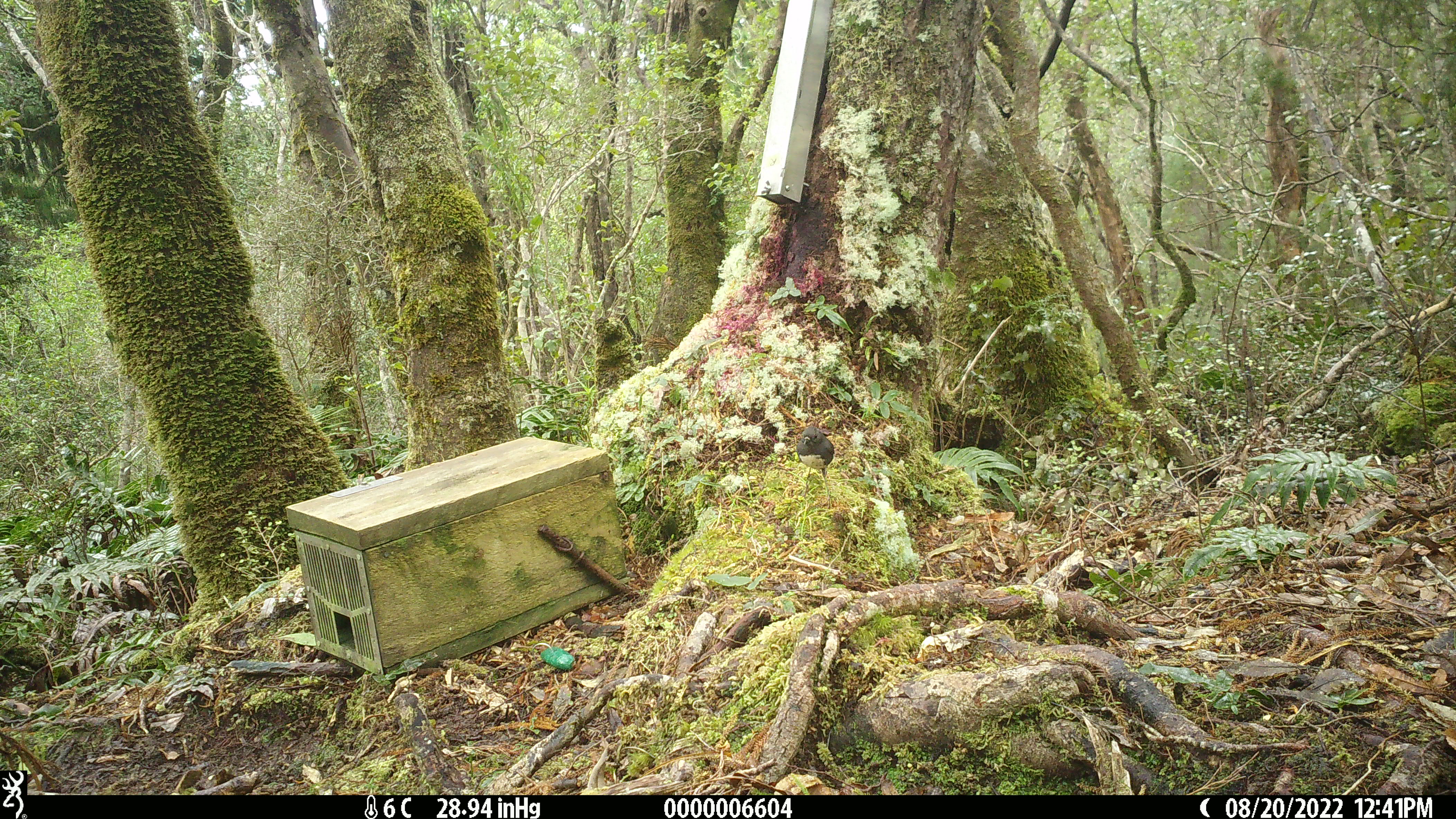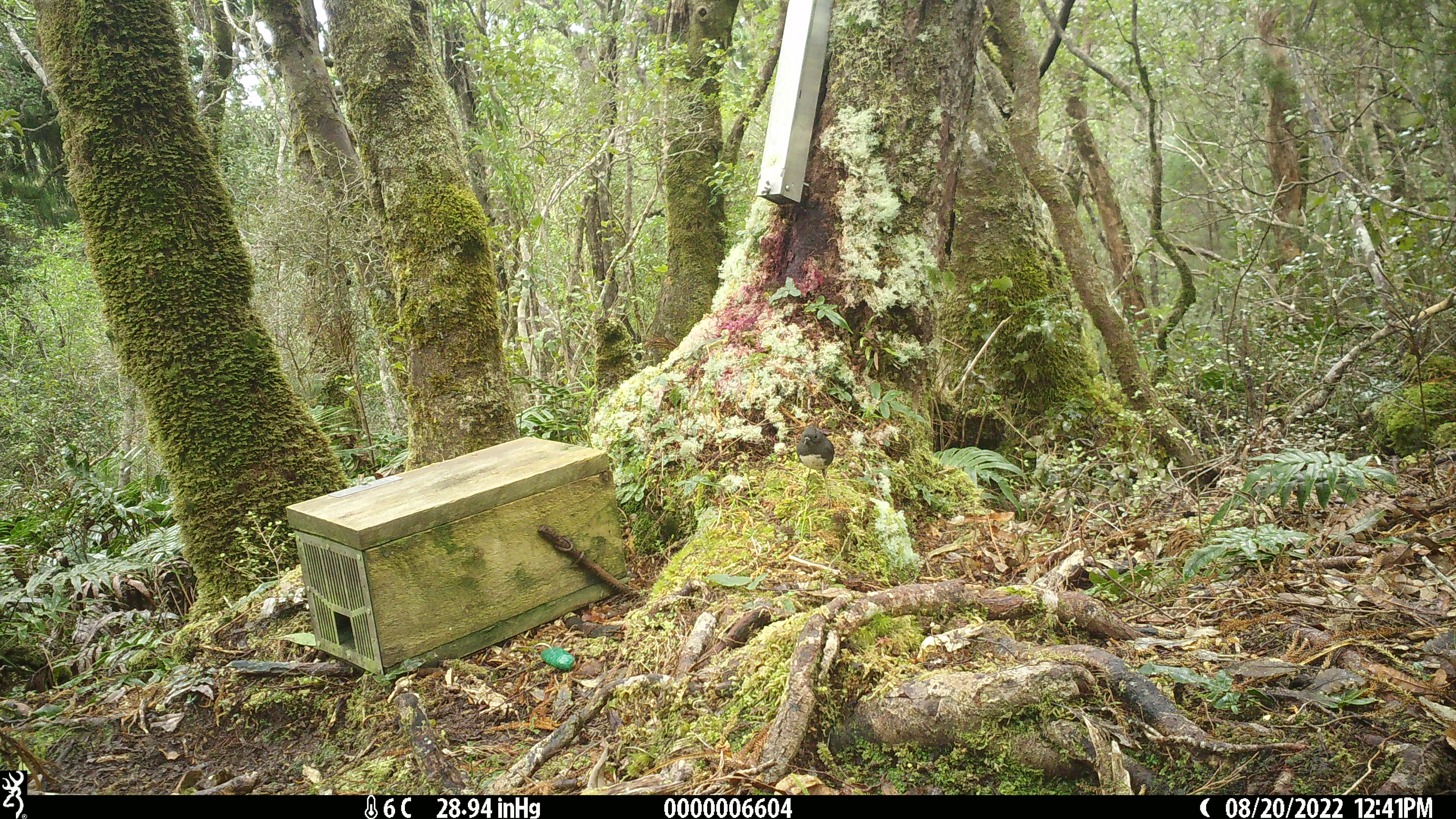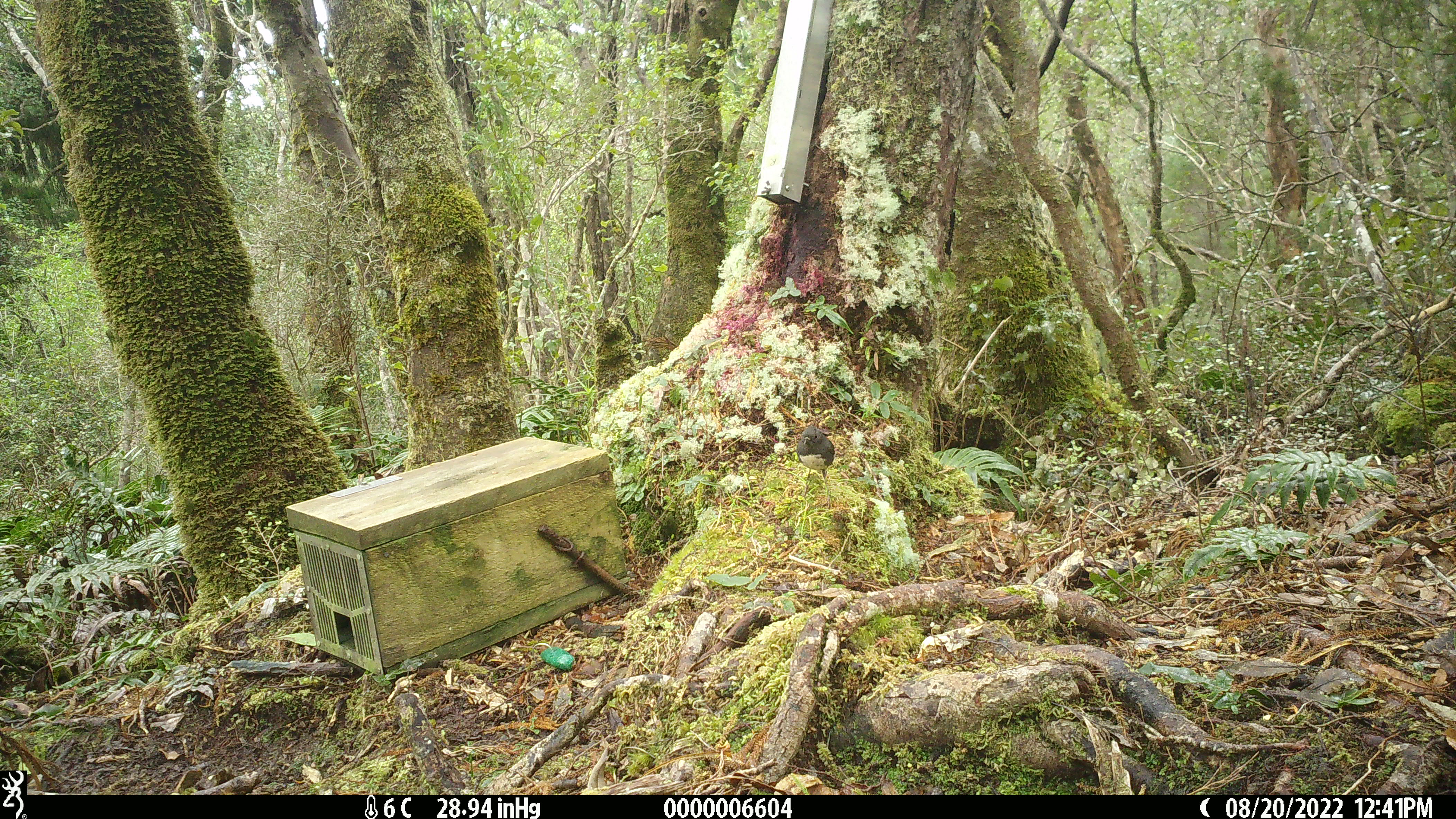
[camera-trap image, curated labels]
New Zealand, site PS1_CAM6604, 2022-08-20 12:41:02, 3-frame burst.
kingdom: Animalia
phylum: Chordata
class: Aves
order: Passeriformes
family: Petroicidae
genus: Petroica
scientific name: Petroica australis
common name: new zealand robin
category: robin